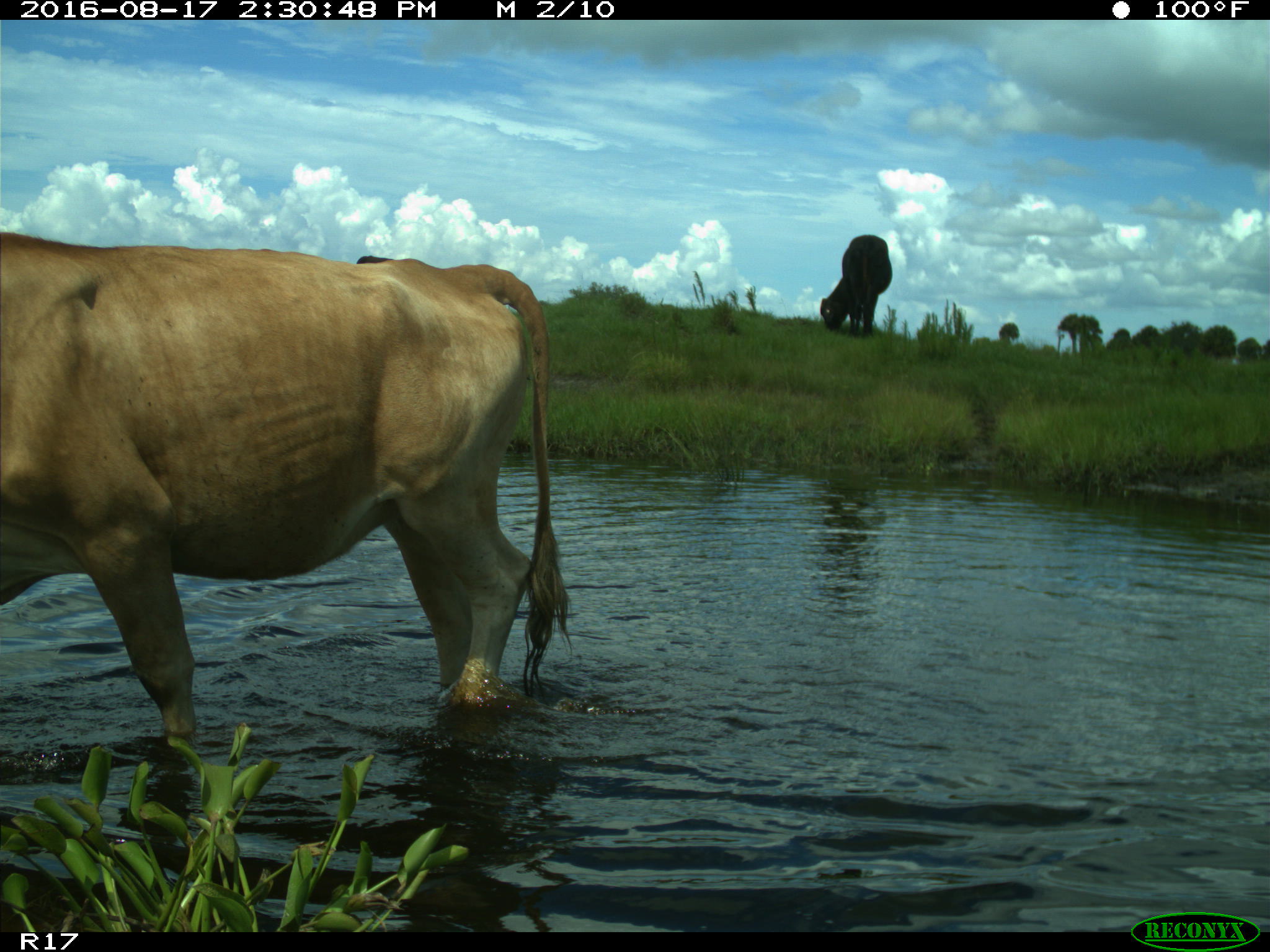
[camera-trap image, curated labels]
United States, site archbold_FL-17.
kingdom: Animalia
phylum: Chordata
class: Mammalia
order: Artiodactyla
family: Bovidae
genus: Bos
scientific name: Bos taurus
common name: domestic cow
Bos taurus (domestic cow).